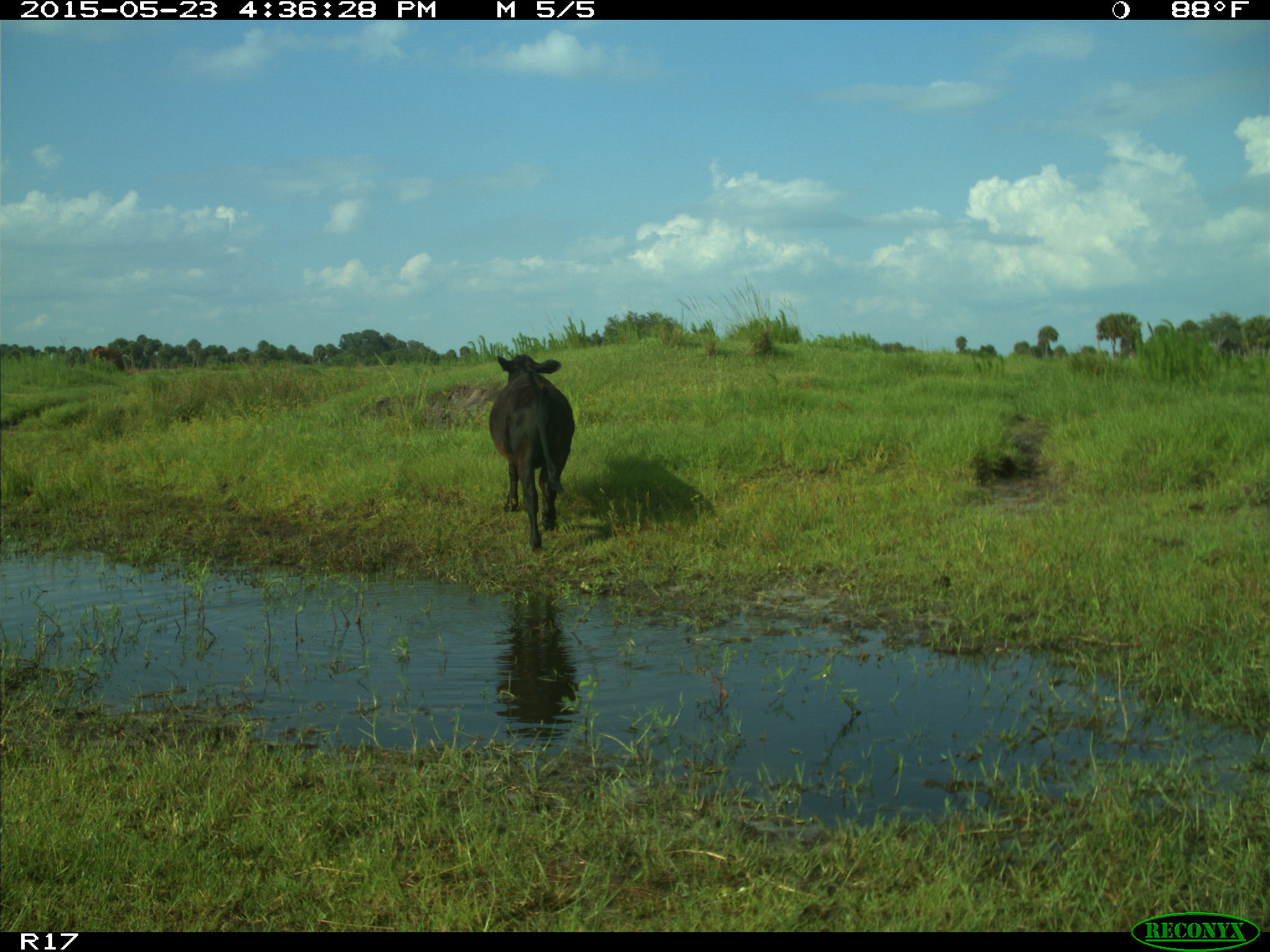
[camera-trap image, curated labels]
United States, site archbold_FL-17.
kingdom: Animalia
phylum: Chordata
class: Mammalia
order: Artiodactyla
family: Bovidae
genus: Bos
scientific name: Bos taurus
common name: domestic cow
Bos taurus (domestic cow).